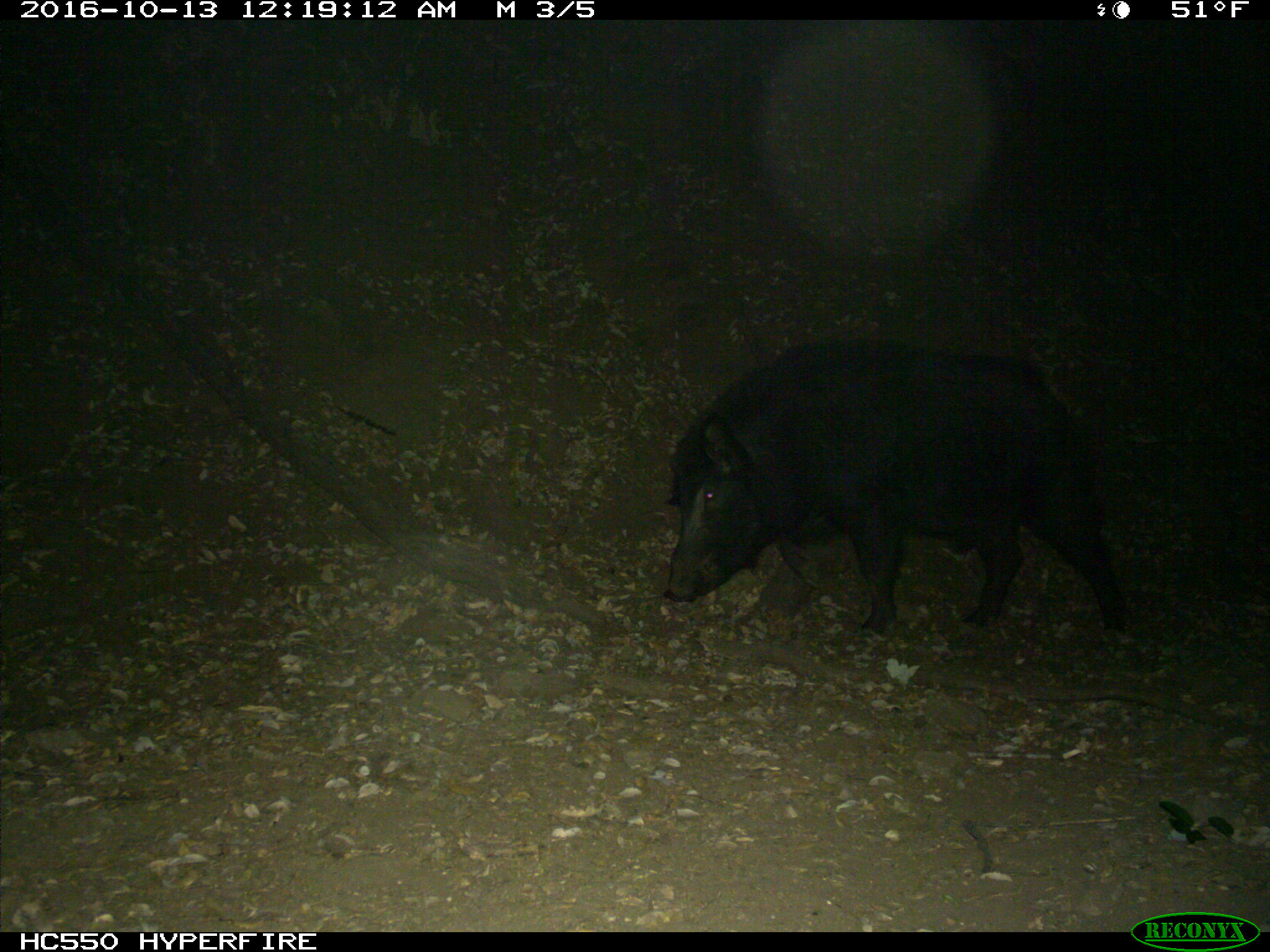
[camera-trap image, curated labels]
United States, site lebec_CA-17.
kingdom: Animalia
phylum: Chordata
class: Mammalia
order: Artiodactyla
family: Suidae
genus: Sus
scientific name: Sus scrofa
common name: wild boar